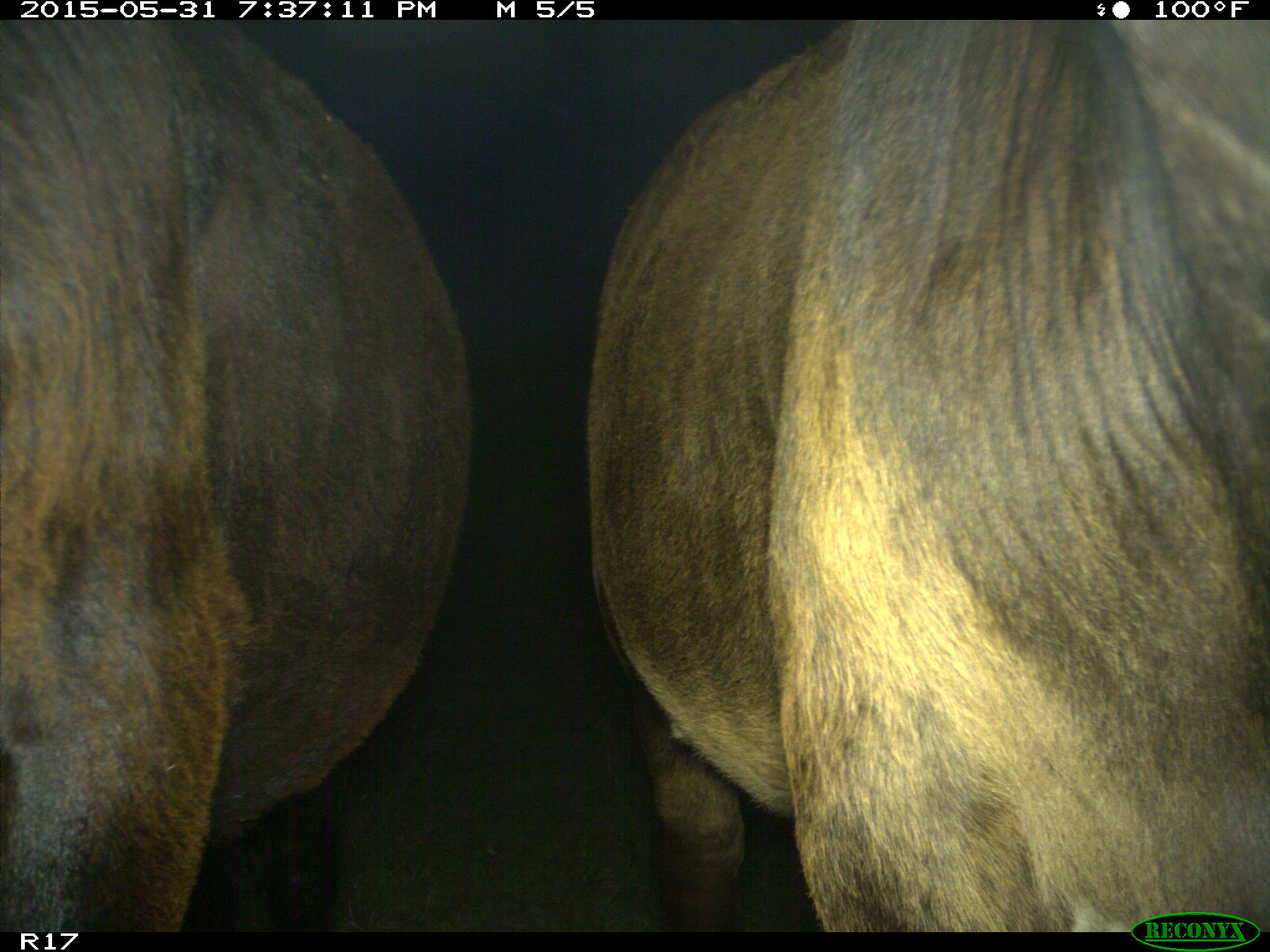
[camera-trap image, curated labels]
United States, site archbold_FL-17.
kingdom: Animalia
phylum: Chordata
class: Mammalia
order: Artiodactyla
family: Bovidae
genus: Bos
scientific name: Bos taurus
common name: domestic cow